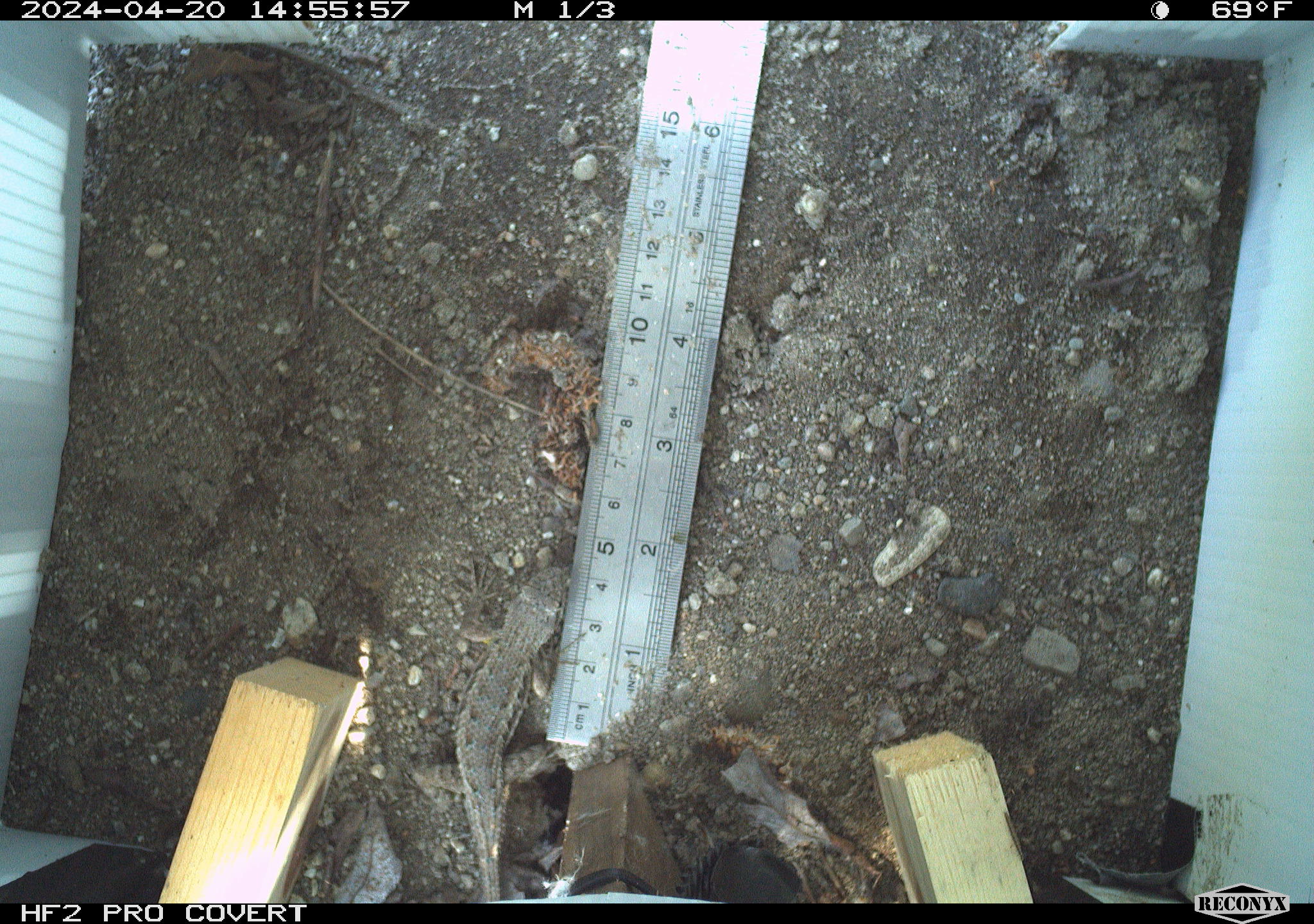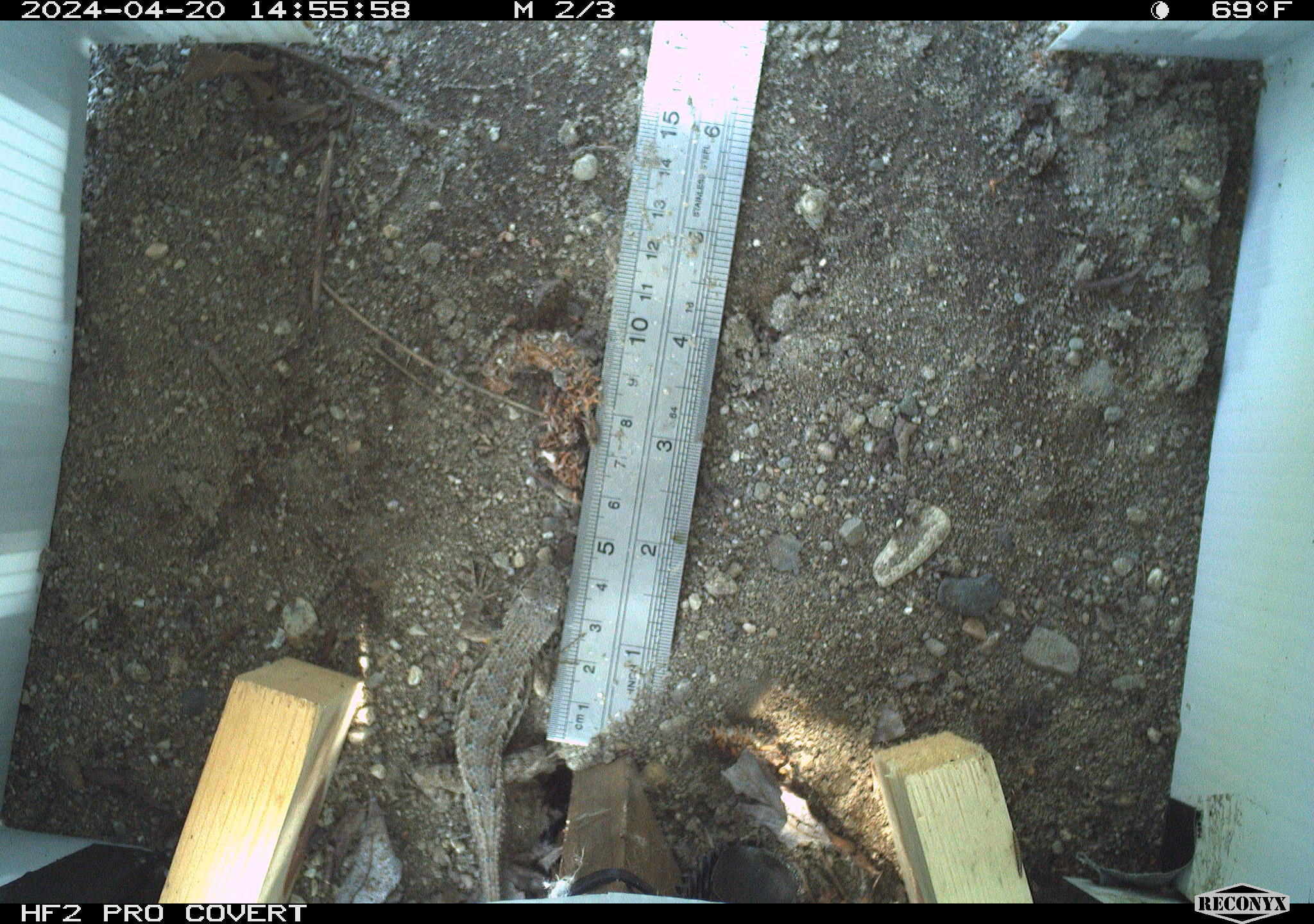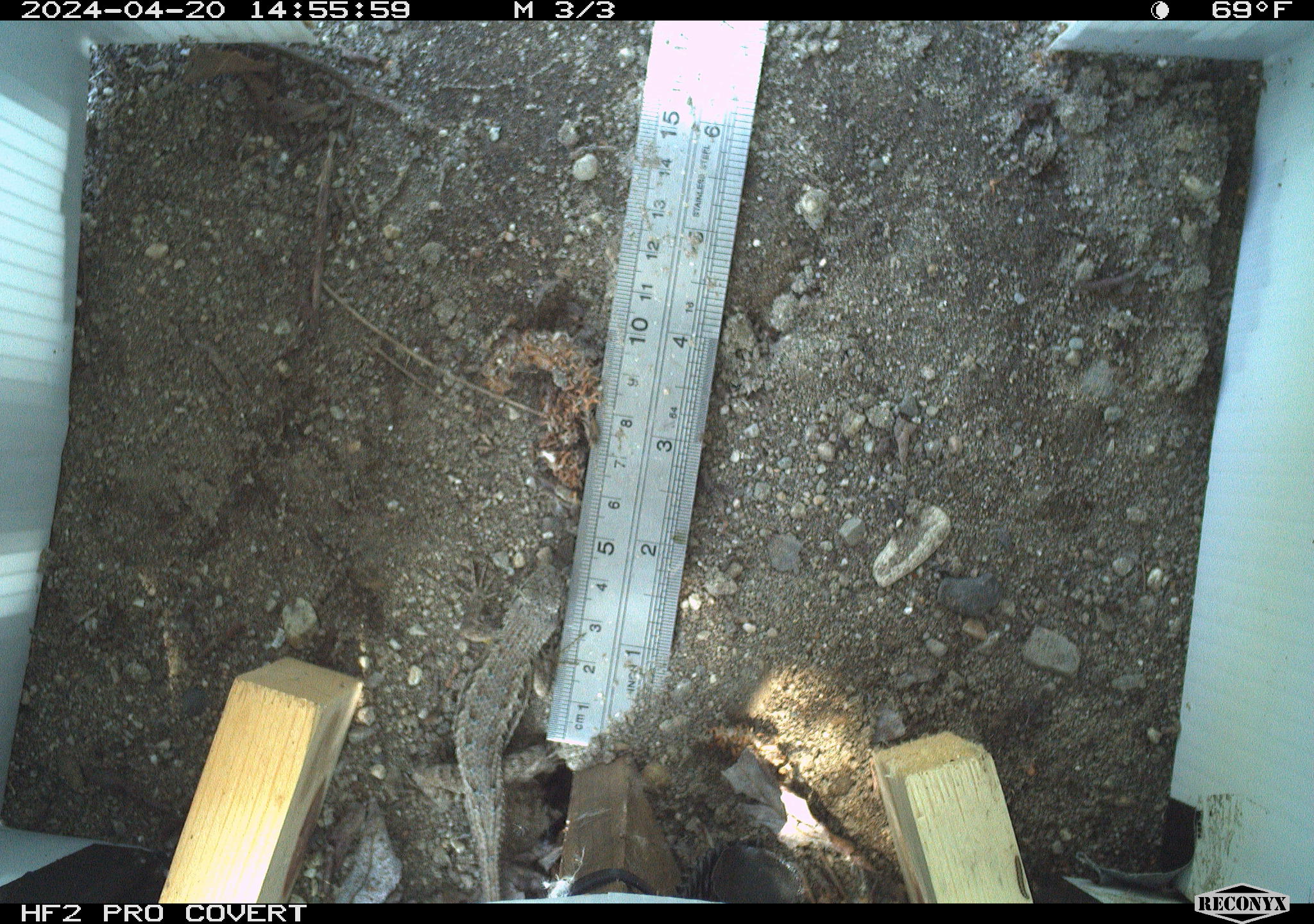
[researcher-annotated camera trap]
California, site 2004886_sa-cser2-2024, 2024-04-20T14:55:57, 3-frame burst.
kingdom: Animalia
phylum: Chordata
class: Reptilia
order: Squamata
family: Phrynosomatidae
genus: Sceloporus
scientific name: Sceloporus occidentalis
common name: western fence lizard